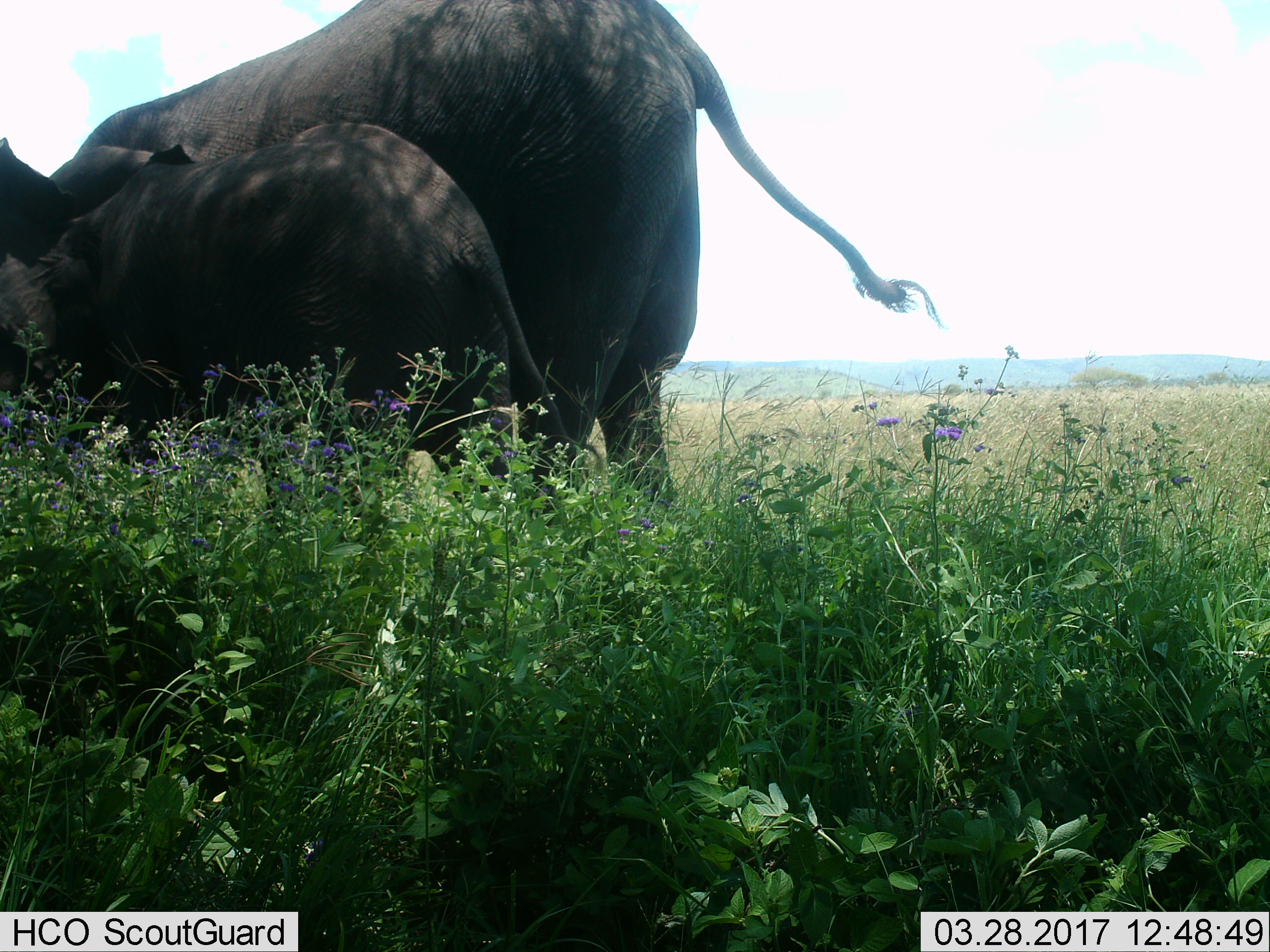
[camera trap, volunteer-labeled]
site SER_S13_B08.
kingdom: Animalia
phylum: Chordata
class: Mammalia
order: Proboscidea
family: Elephantidae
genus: Loxodonta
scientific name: Loxodonta africana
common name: african bush elephant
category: elephant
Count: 2.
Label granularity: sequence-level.